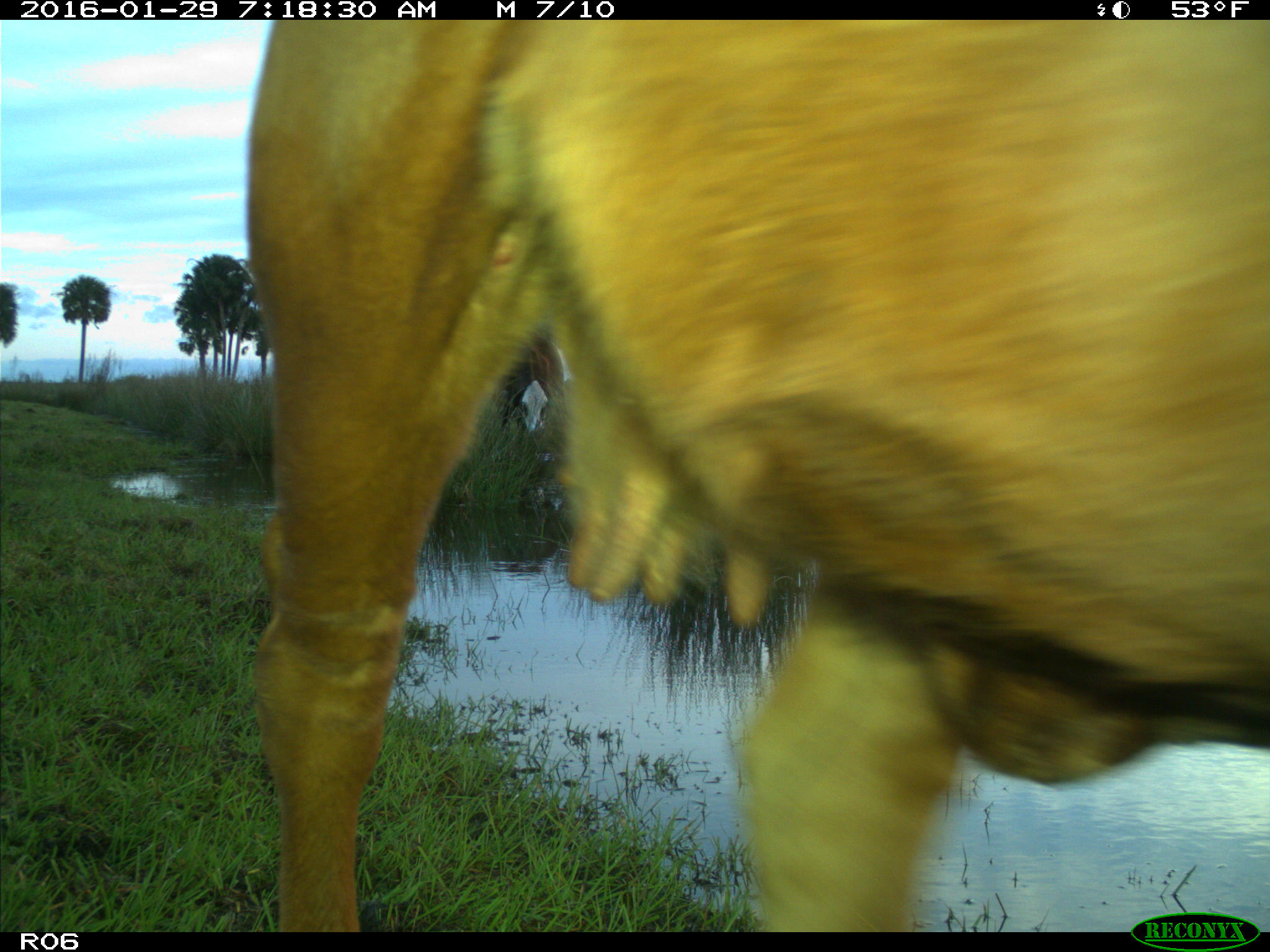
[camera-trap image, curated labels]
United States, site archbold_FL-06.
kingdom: Animalia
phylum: Chordata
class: Mammalia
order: Artiodactyla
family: Bovidae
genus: Bos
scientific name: Bos taurus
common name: domestic cow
Bos taurus (domestic cow).